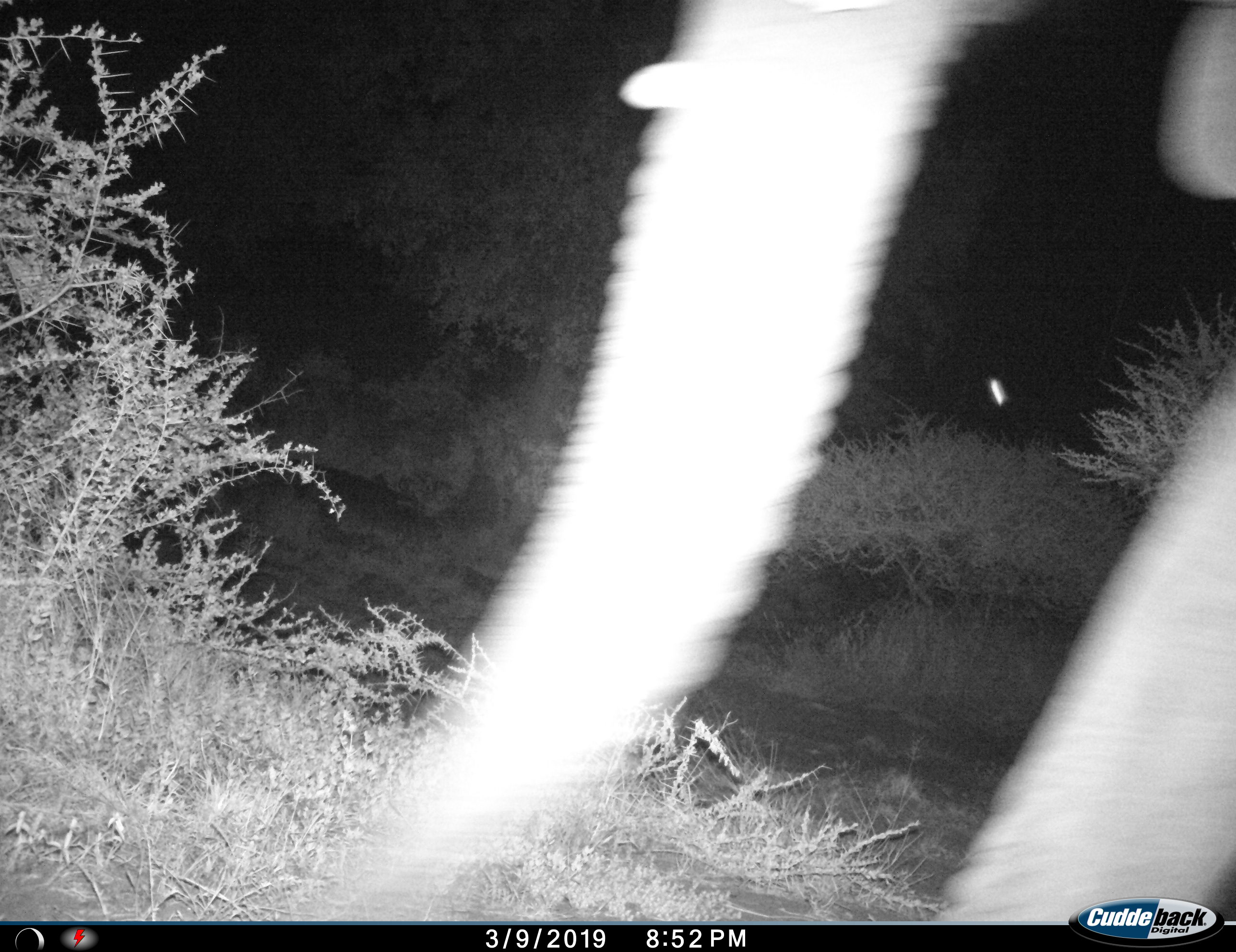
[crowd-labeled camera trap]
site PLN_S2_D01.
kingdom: Animalia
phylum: Chordata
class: Mammalia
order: Proboscidea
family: Elephantidae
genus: Loxodonta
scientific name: Loxodonta africana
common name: african bush elephant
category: elephant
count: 1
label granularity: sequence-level